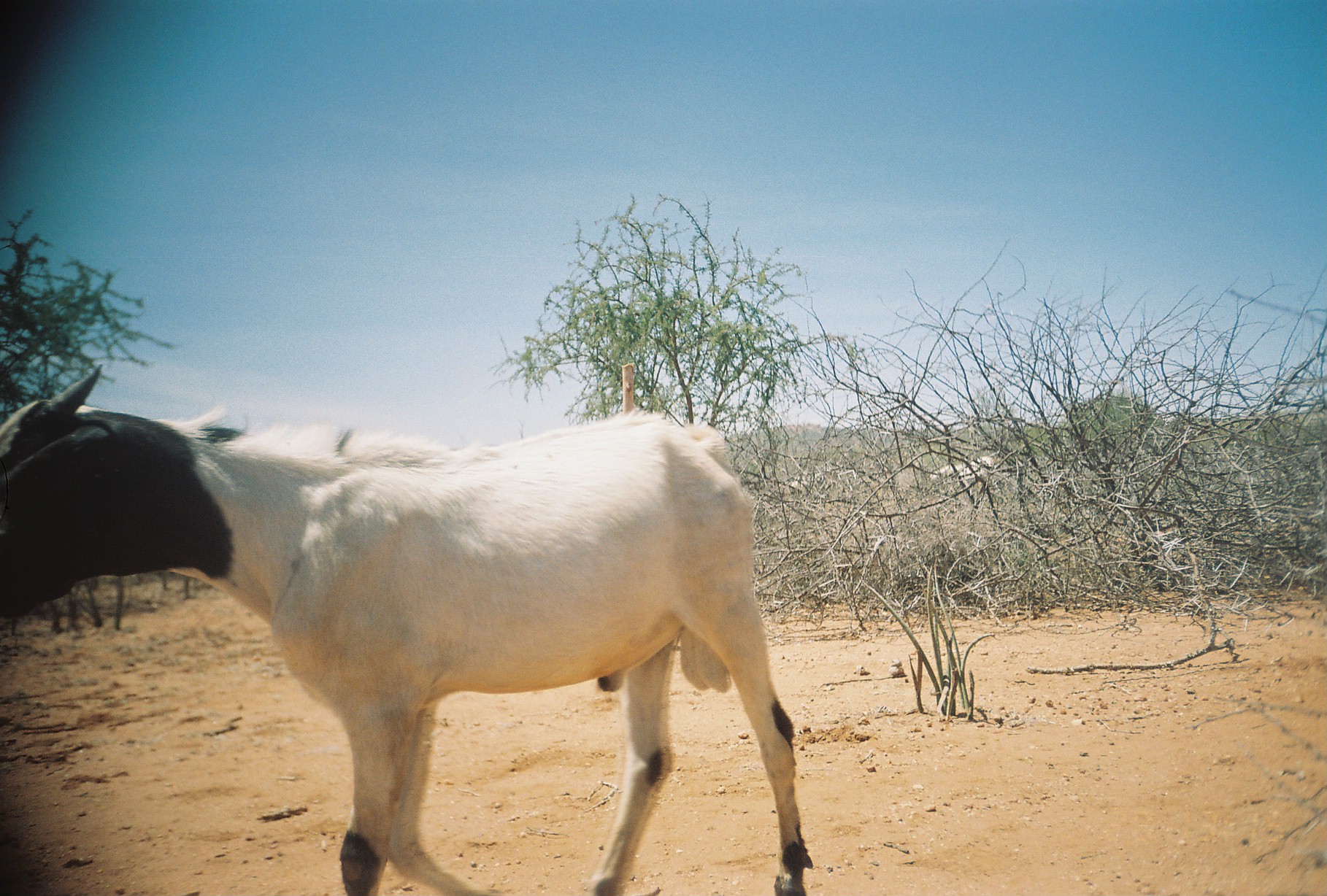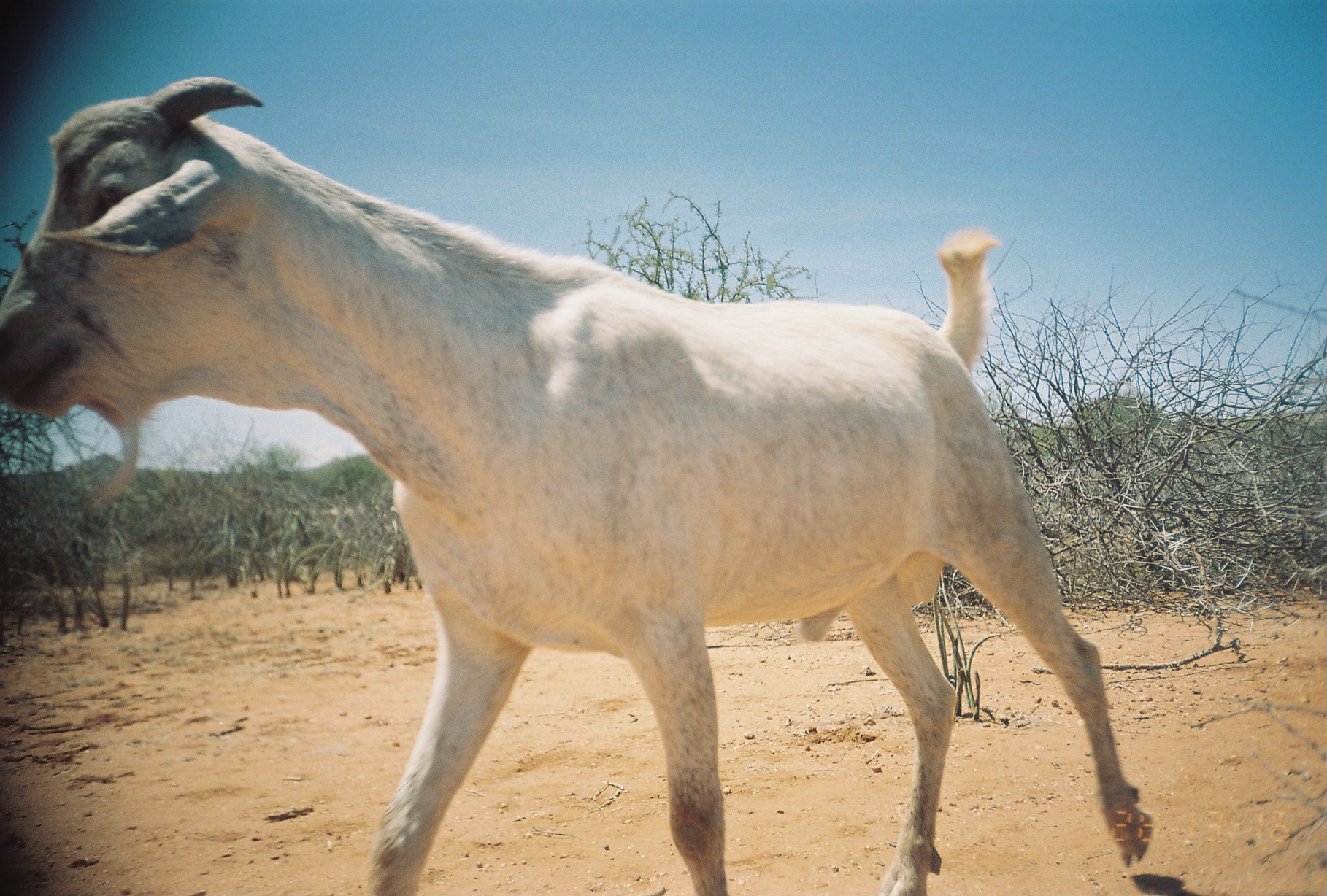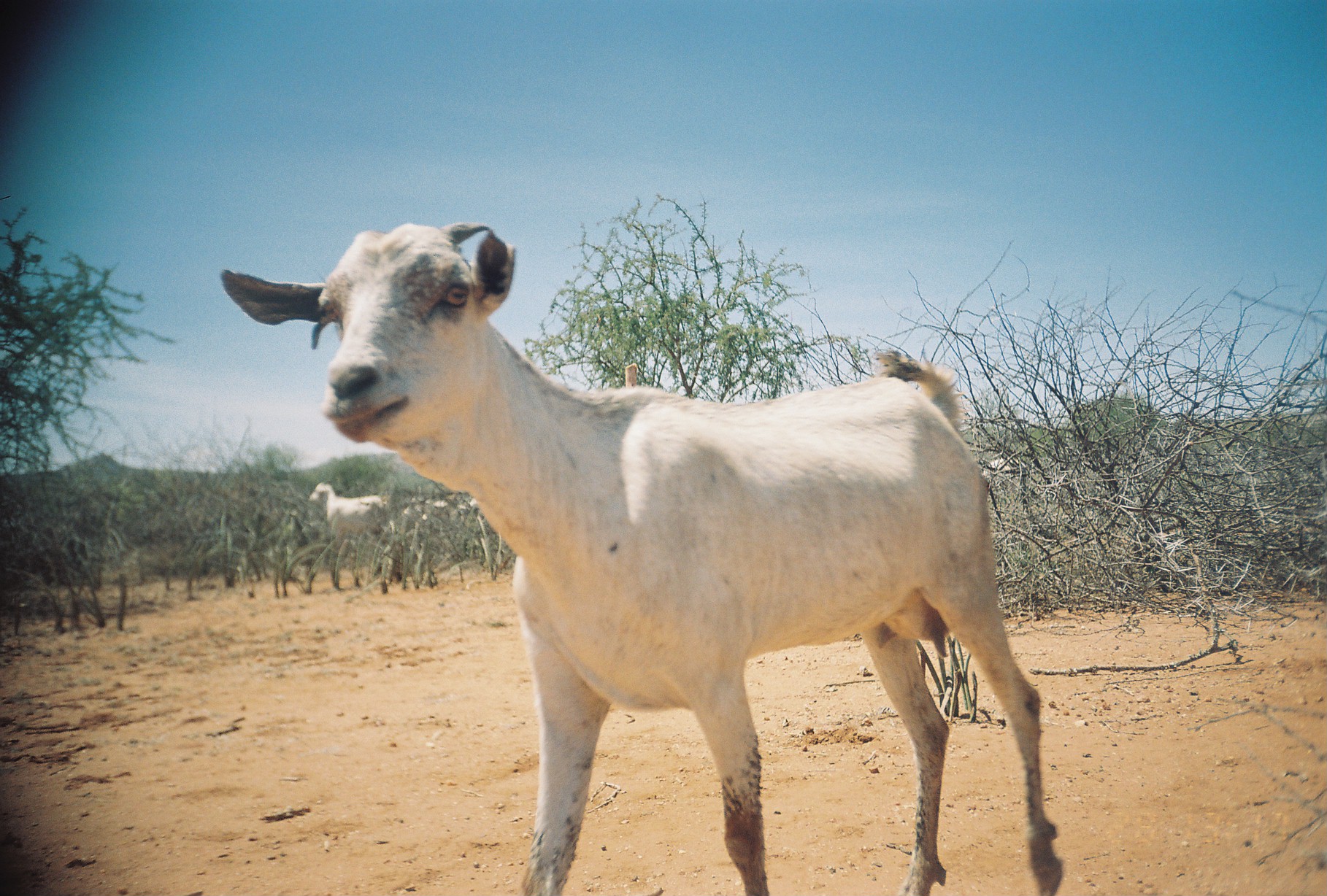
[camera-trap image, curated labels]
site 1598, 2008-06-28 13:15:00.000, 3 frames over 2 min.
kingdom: Animalia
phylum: Chordata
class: Mammalia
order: Artiodactyla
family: Bovidae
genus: Capra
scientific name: Capra aegagrus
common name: wild goat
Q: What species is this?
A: Capra aegagrus (wild goat).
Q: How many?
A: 3.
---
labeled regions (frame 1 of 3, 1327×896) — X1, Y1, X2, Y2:
capra aegagrus: 0, 363, 814, 896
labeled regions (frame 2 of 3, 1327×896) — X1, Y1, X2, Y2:
capra aegagrus: 1, 77, 1155, 895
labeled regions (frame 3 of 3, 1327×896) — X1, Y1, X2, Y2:
capra aegagrus: 220, 221, 1063, 896; 307, 479, 387, 537